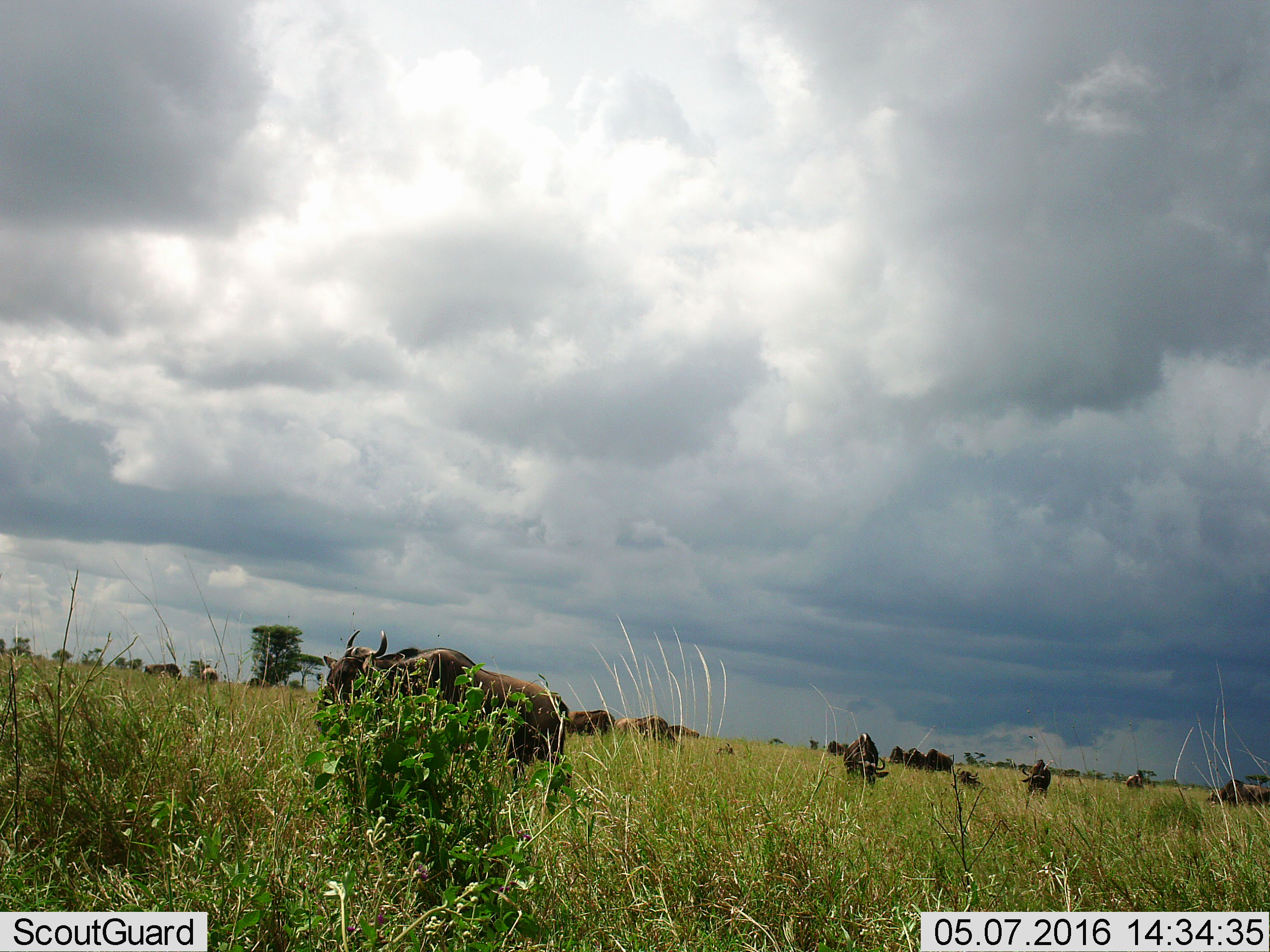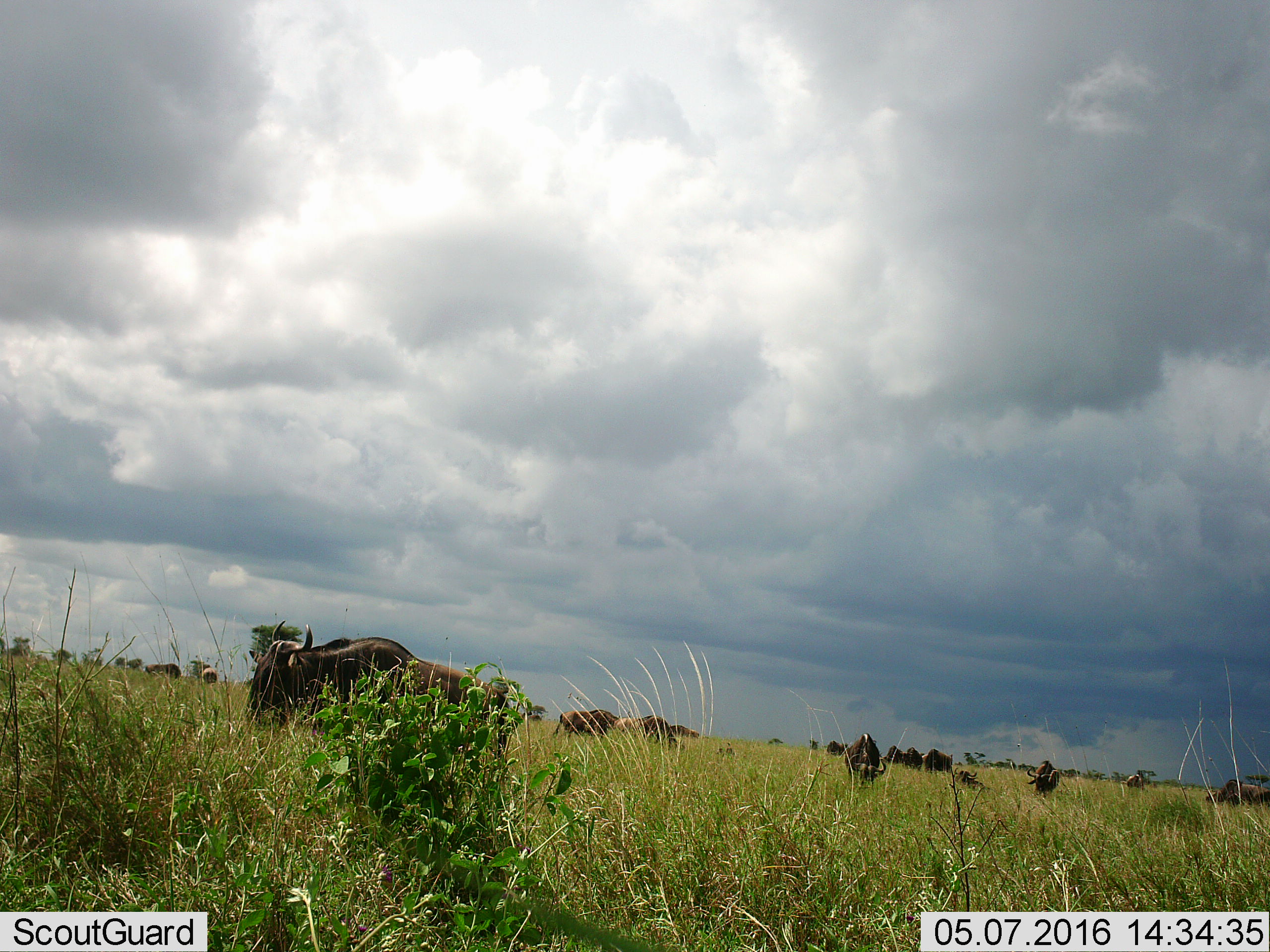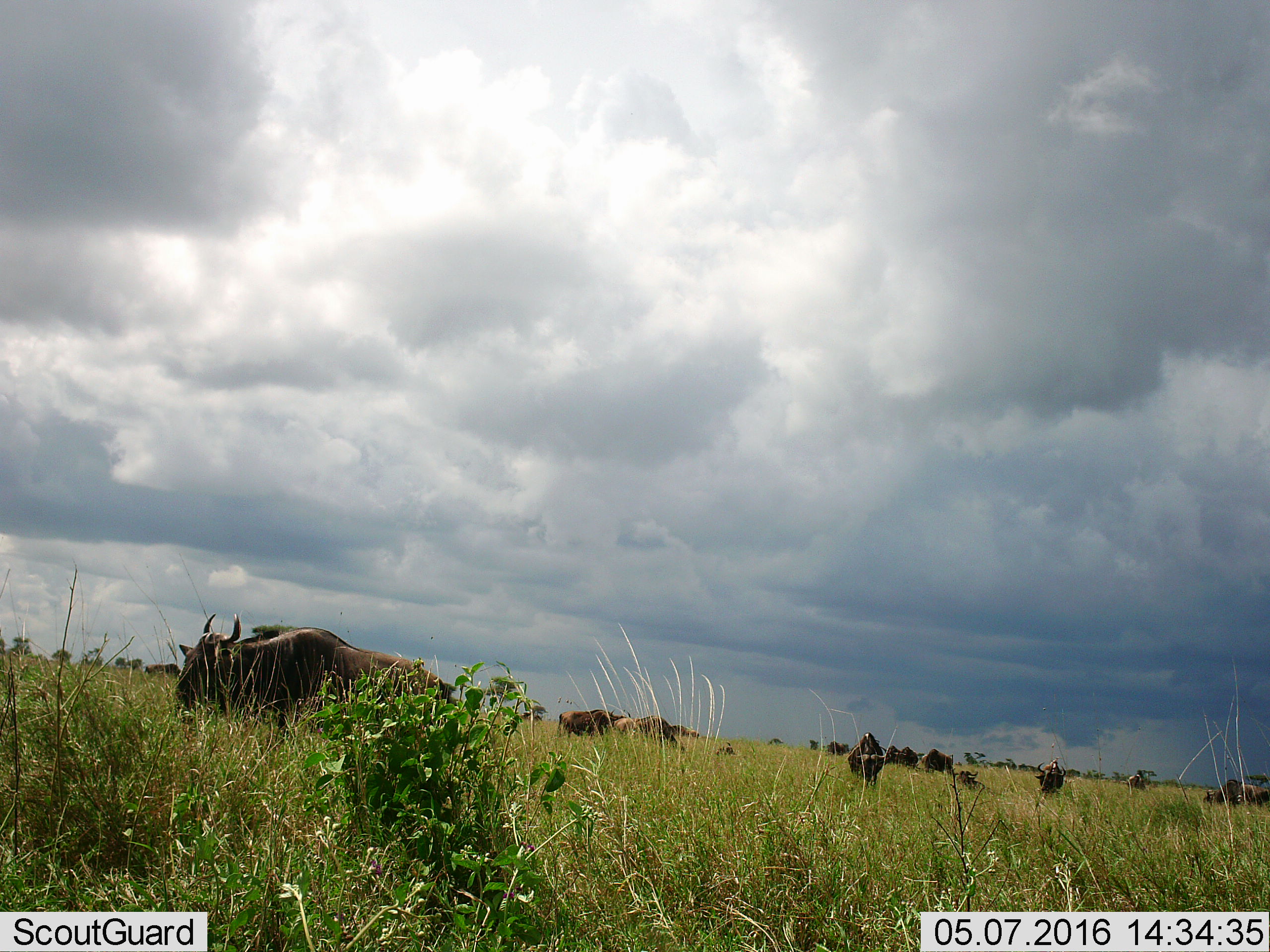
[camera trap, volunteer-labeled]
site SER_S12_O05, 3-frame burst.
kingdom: Animalia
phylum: Chordata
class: Mammalia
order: Artiodactyla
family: Bovidae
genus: Connochaetes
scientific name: Connochaetes taurinus taurinus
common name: blue wildebeest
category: wildebeestblue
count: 11-50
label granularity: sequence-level